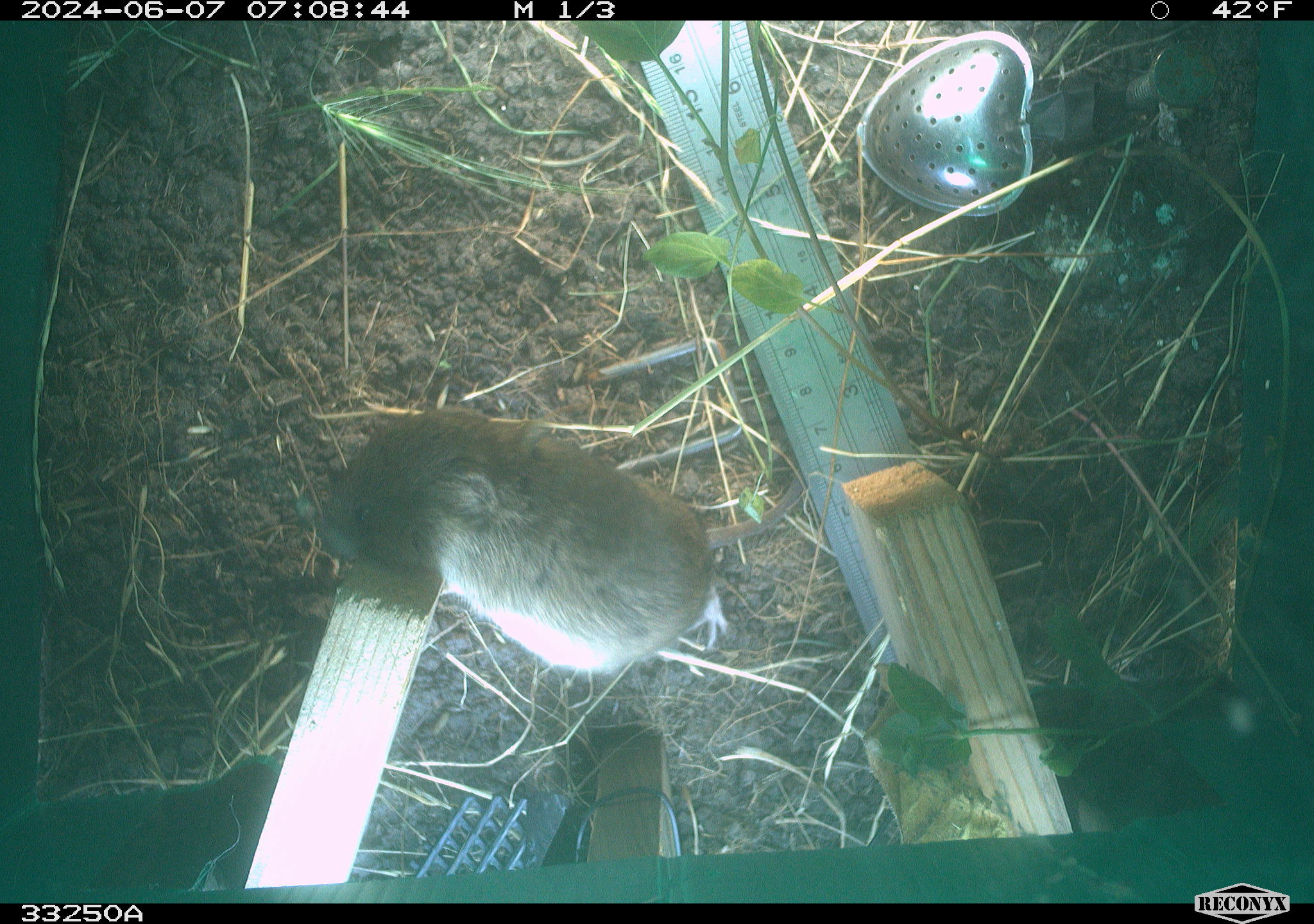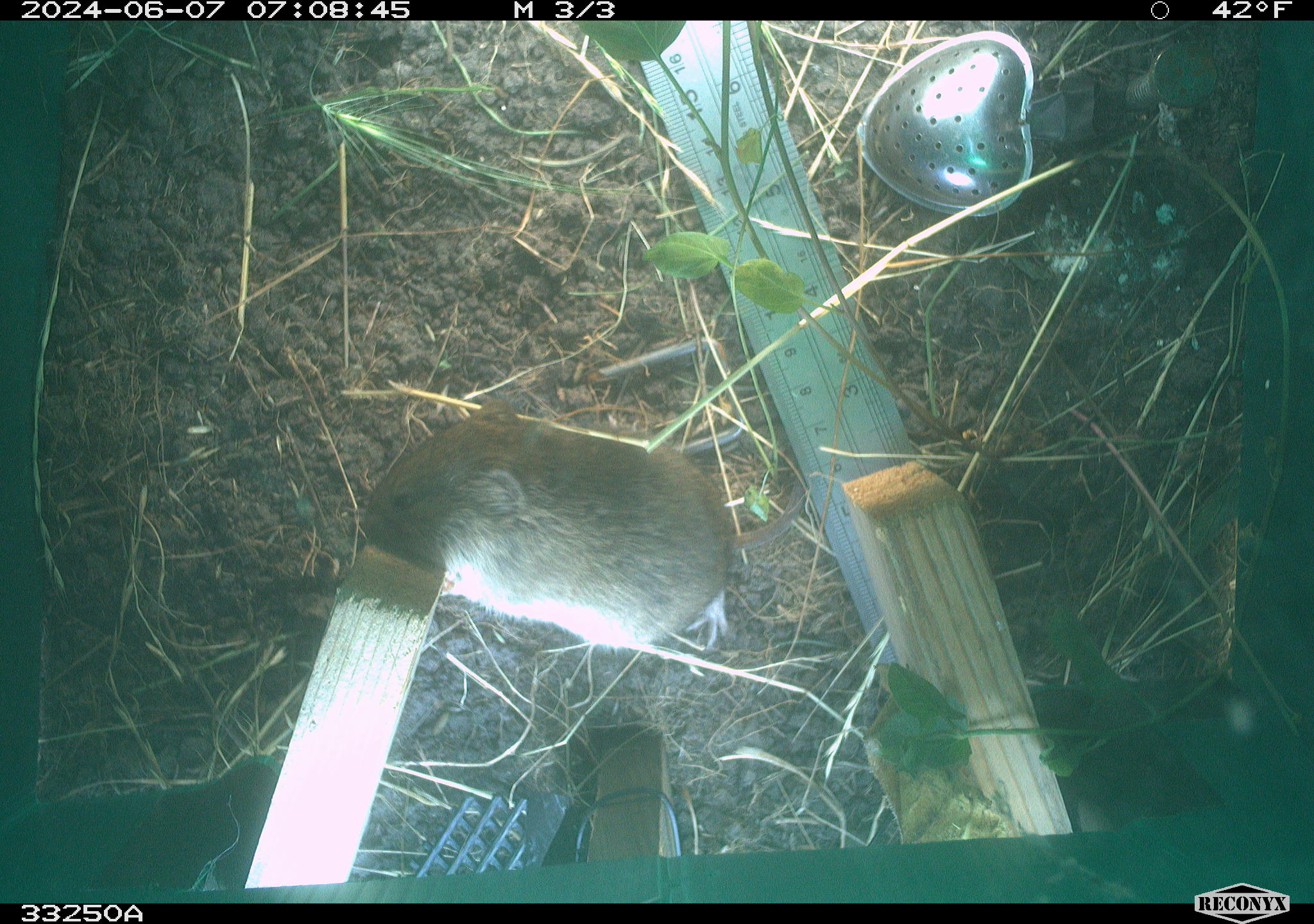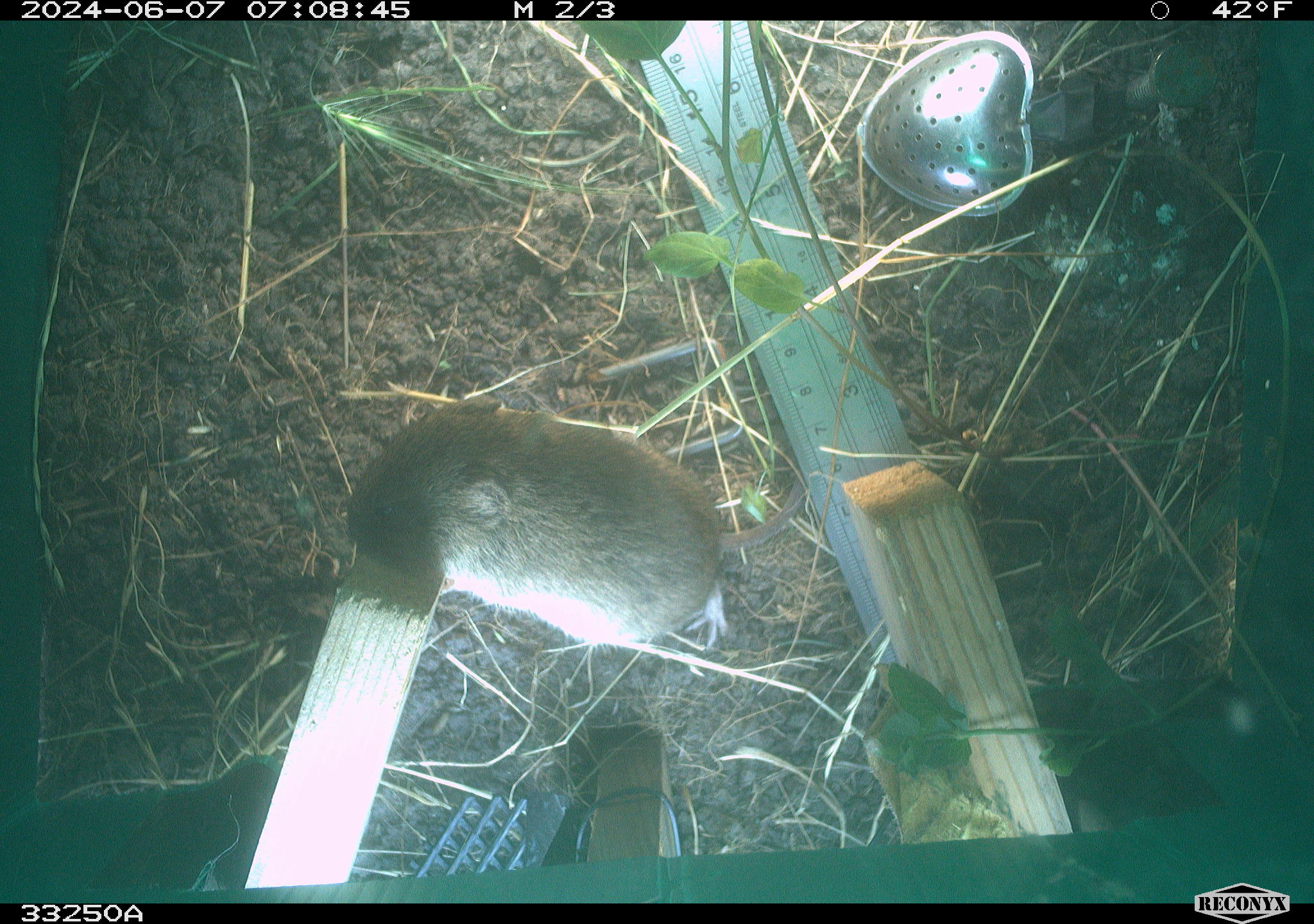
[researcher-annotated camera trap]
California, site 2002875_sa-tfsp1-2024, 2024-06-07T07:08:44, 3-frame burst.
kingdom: Animalia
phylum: Chordata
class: Mammalia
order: Rodentia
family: Cricetidae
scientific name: Arvicolinae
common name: voles, lemmings, and muskrats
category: arvicolinae subfamily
Arvicolinae subfamily (voles, lemmings, and muskrats) (Arvicolinae).